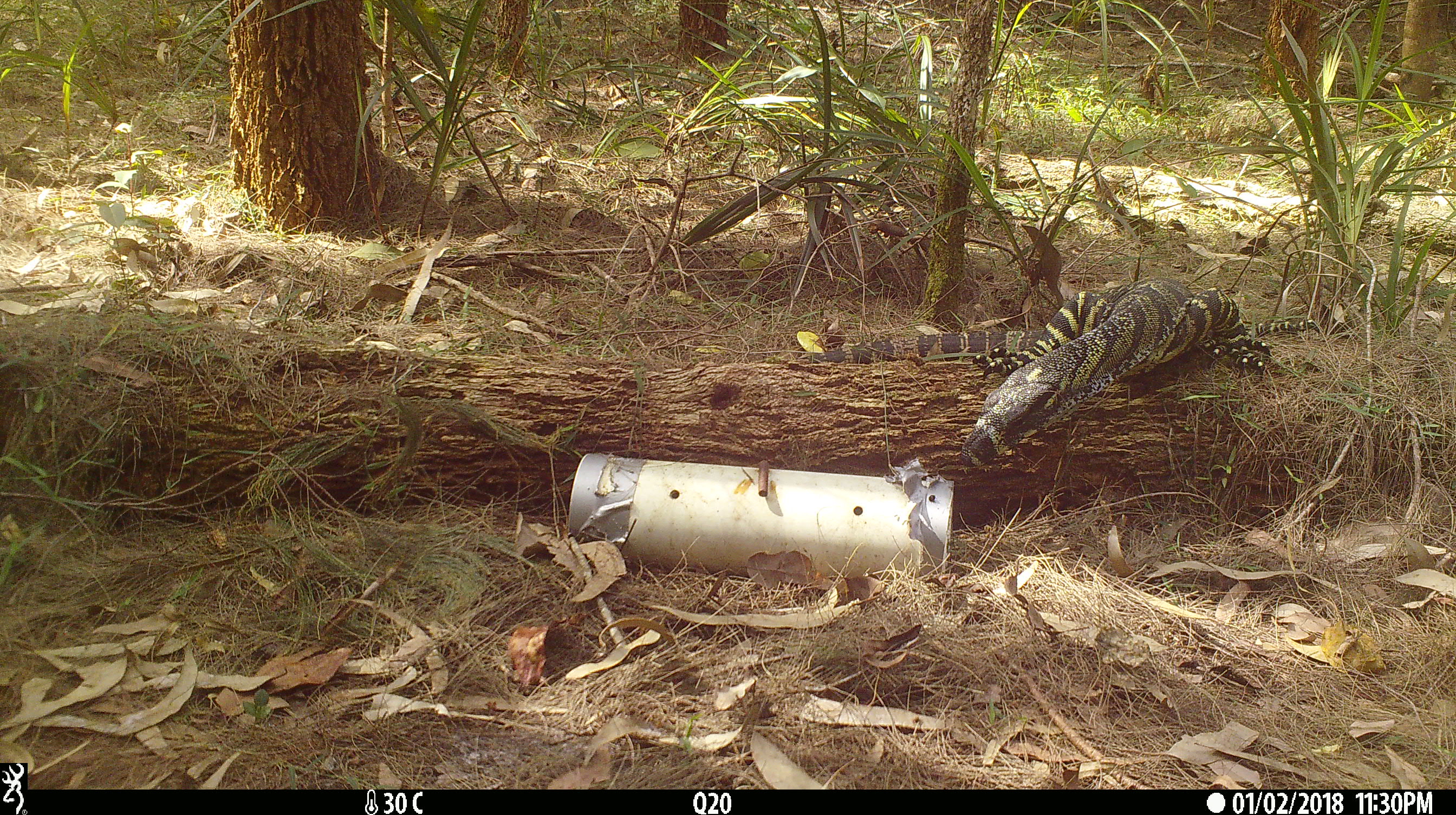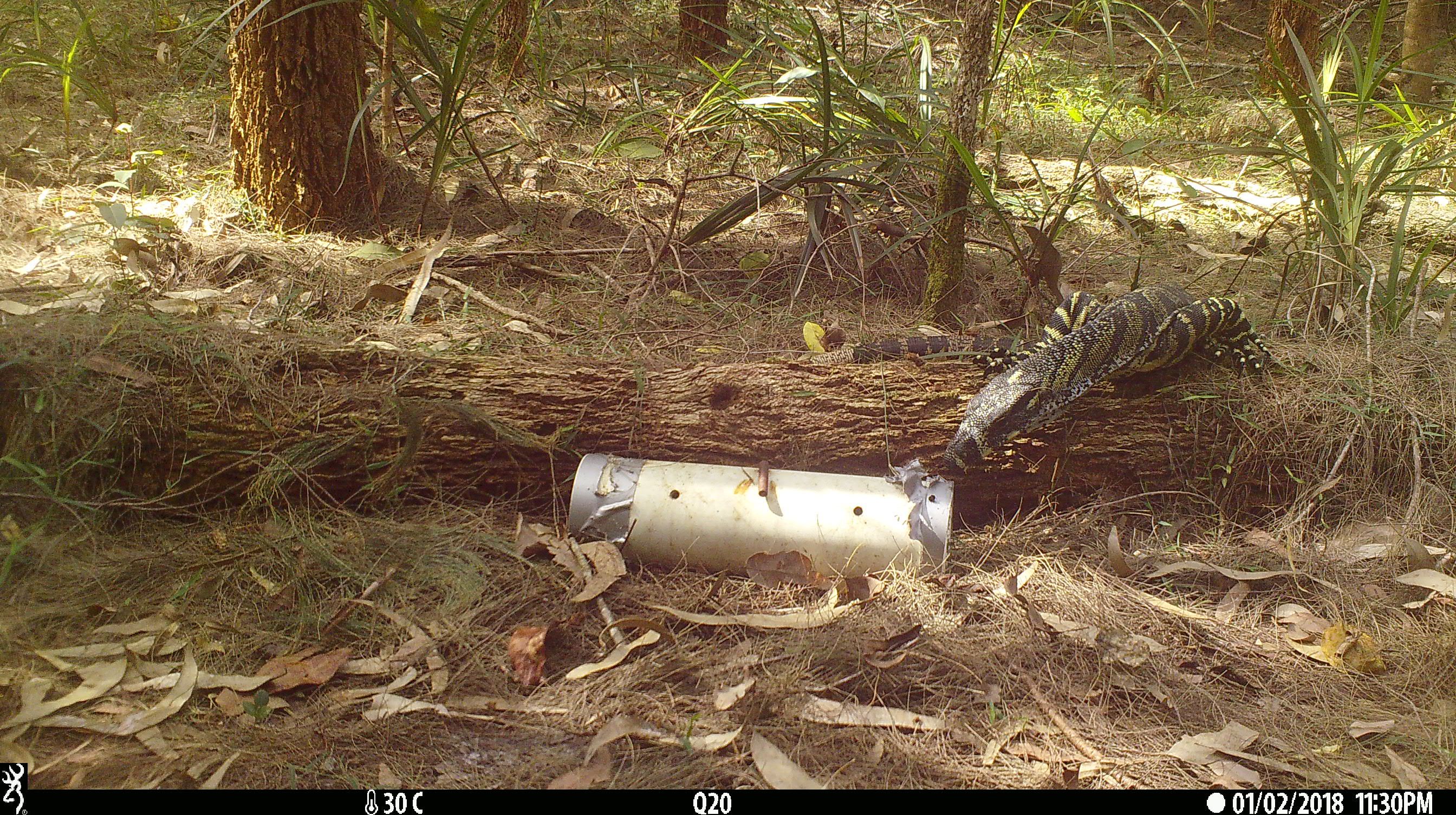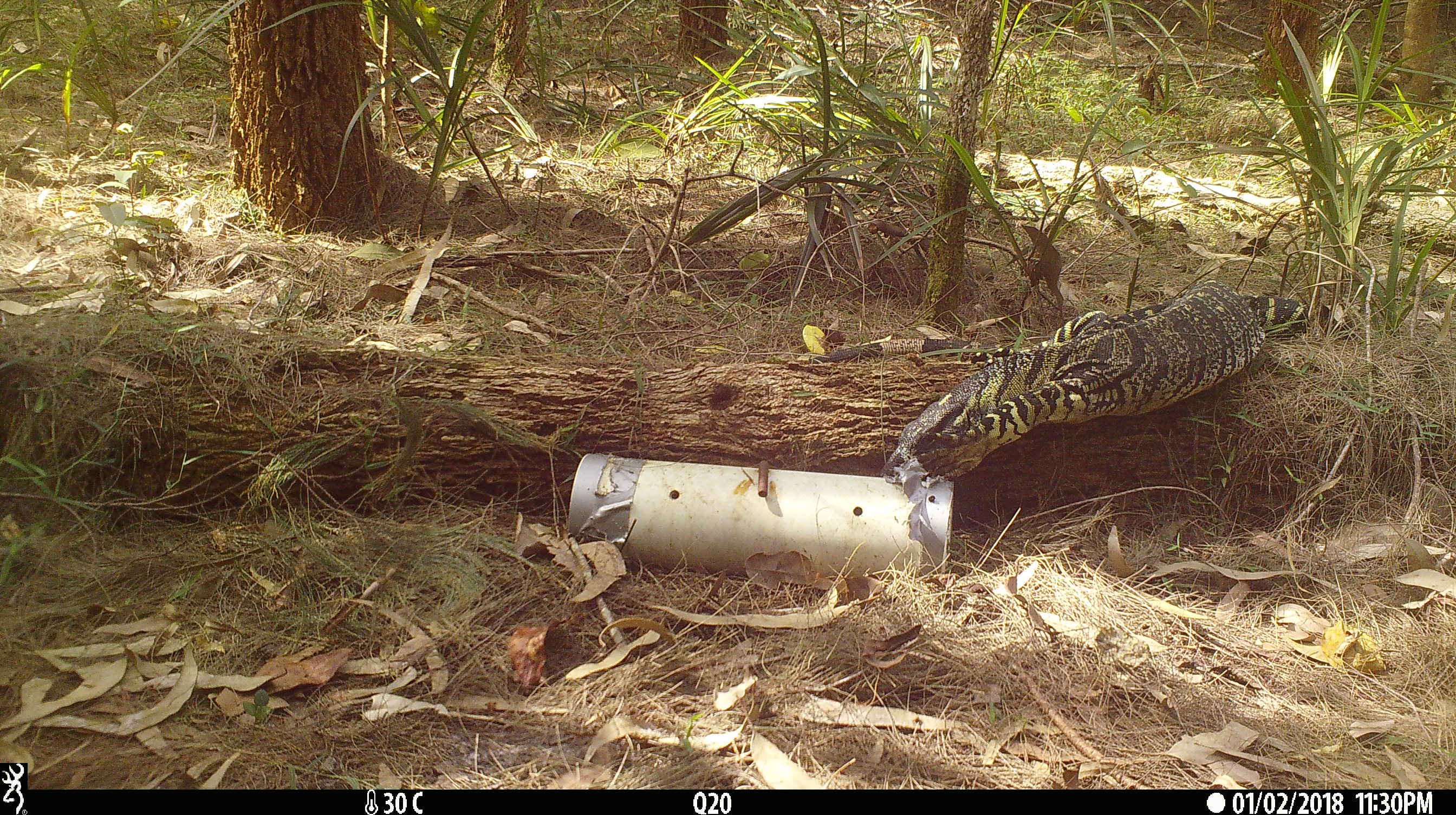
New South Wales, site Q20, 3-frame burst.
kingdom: Animalia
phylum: Chordata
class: Reptilia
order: Squamata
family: Varanidae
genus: Varanus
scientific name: Varanus varius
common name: lace monitor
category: goanna